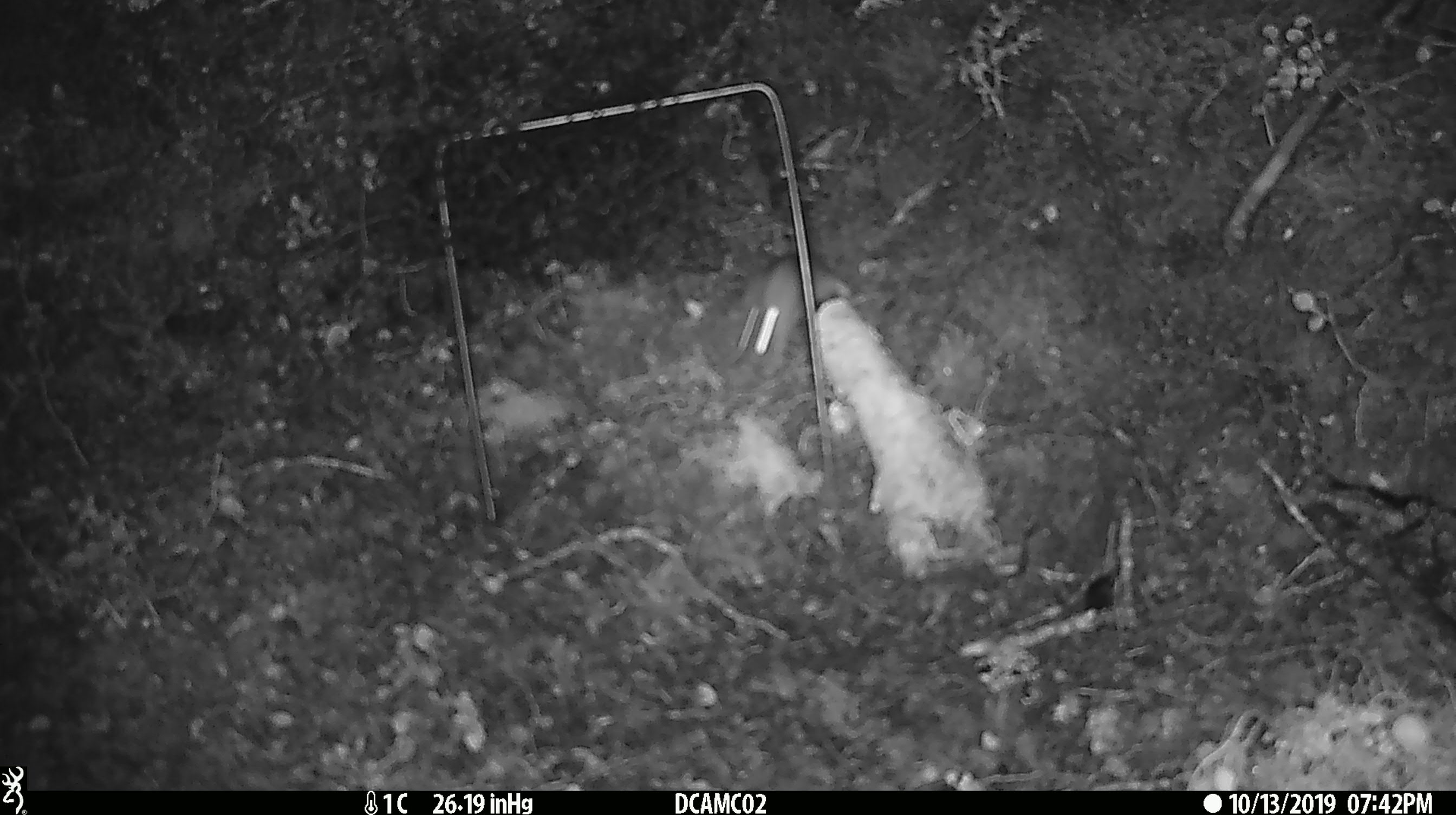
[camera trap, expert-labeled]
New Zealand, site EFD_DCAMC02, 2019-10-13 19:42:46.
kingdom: Animalia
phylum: Chordata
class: Mammalia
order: Rodentia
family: Muridae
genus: Mus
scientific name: Mus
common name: mouse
Mouse (Mus).